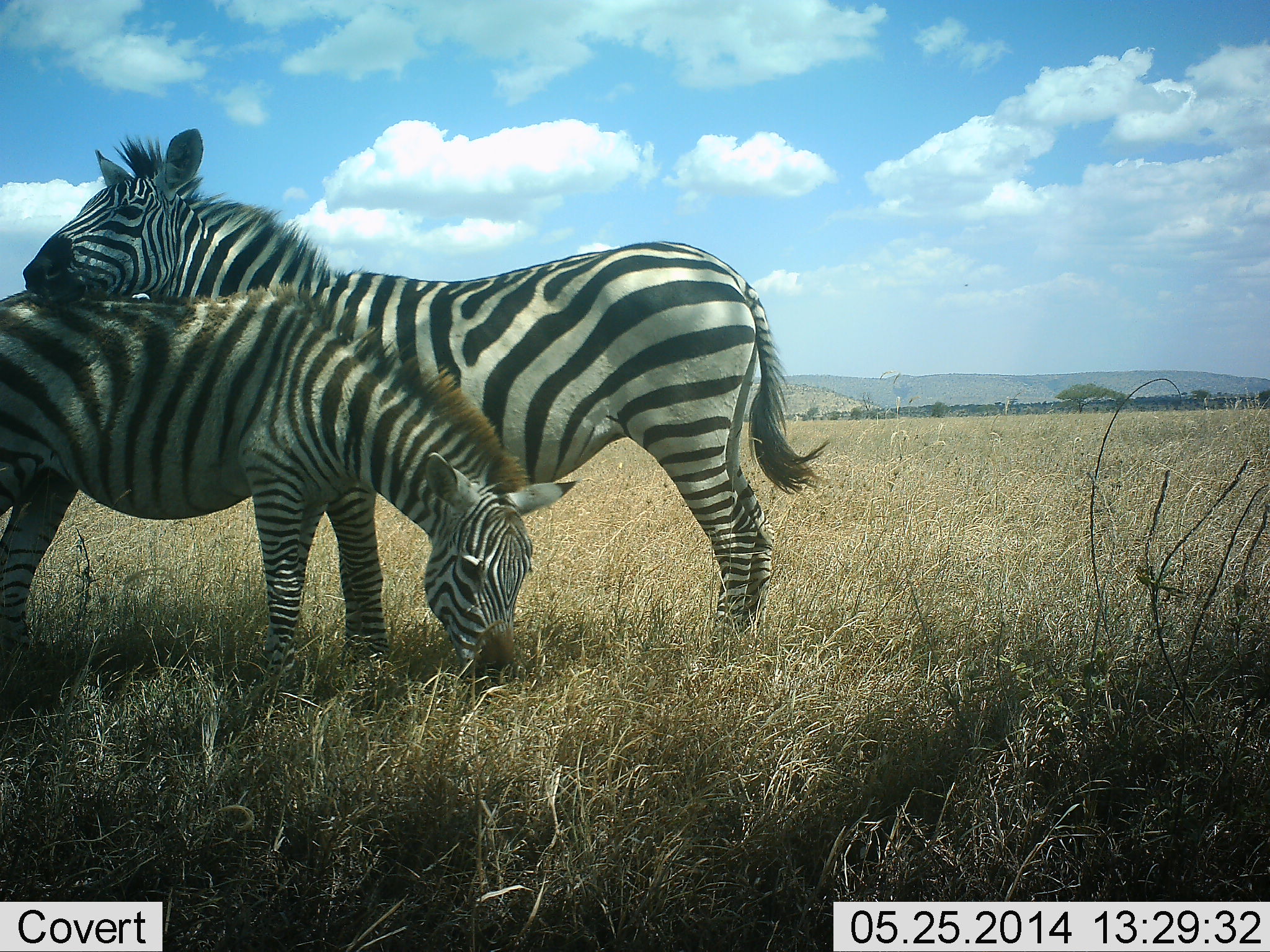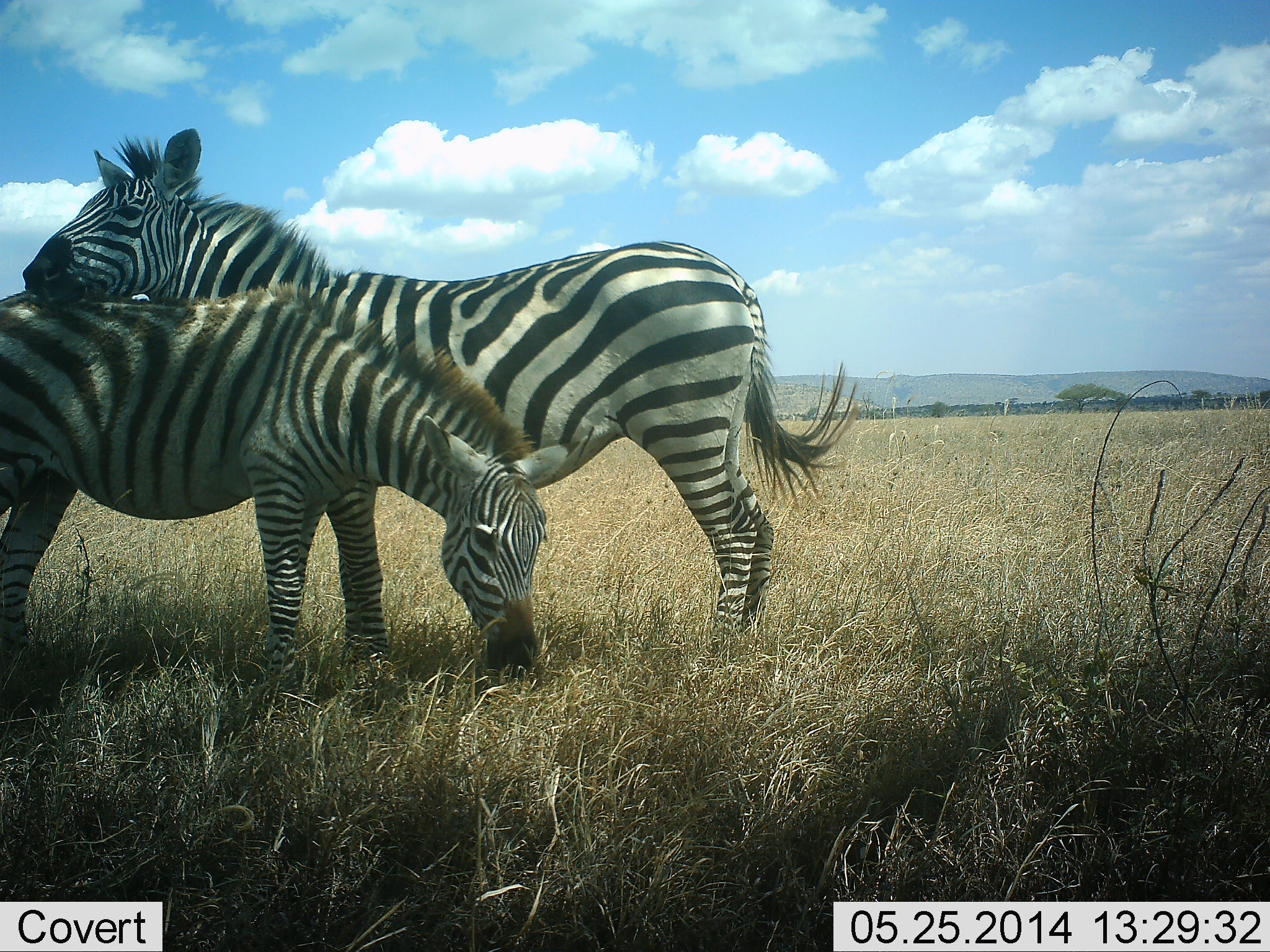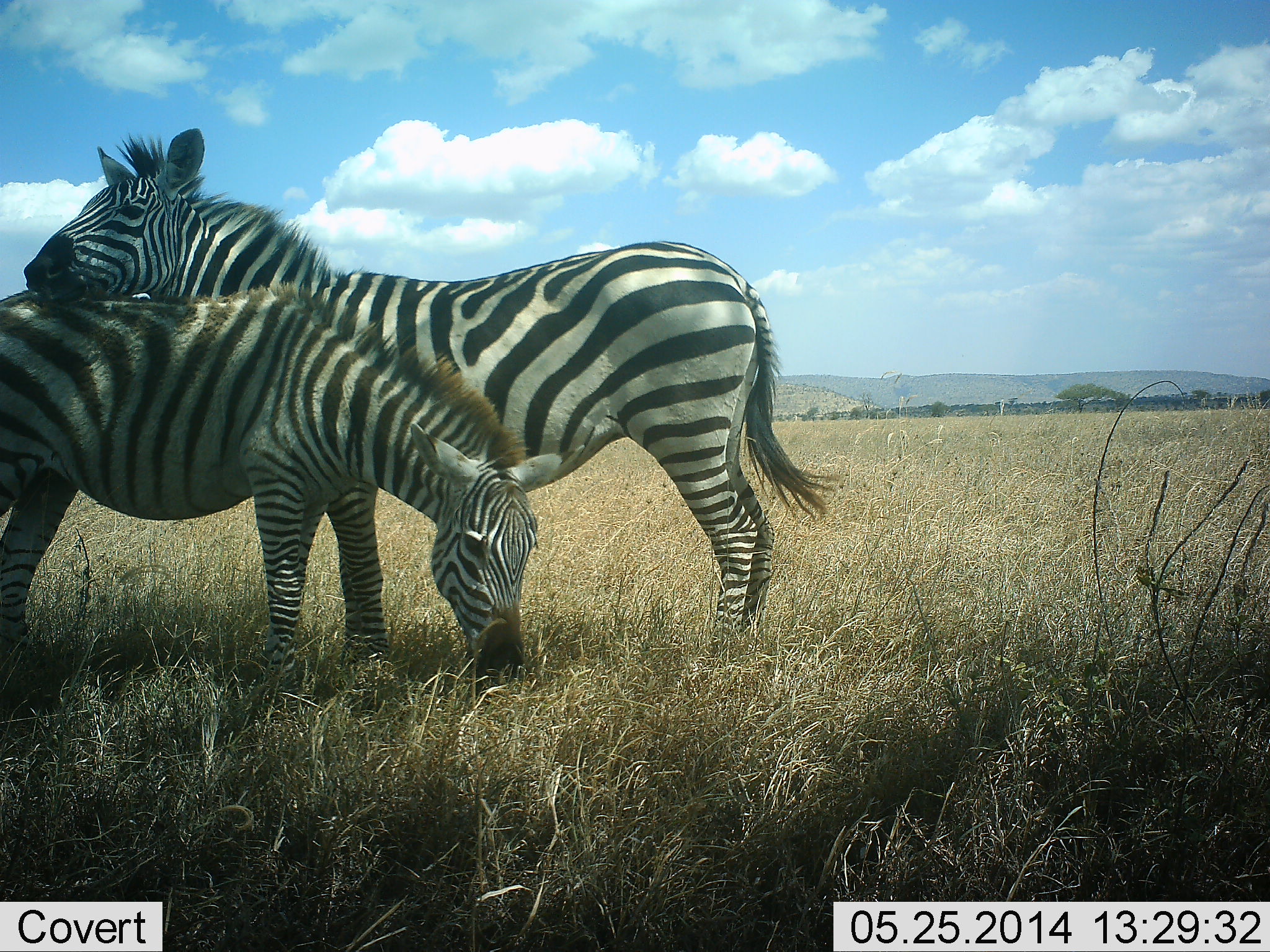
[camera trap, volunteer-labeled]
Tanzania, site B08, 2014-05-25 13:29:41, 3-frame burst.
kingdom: Animalia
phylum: Chordata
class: Mammalia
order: Perissodactyla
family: Equidae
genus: Equus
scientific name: Equus quagga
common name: plains zebra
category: zebra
Zebra (plains zebra) (Equus quagga), count 2. Behavior (volunteer vote fractions): standing 60%, resting 0%, moving 0%, interacting 50%. Young present (vote fraction): 30%. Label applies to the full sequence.